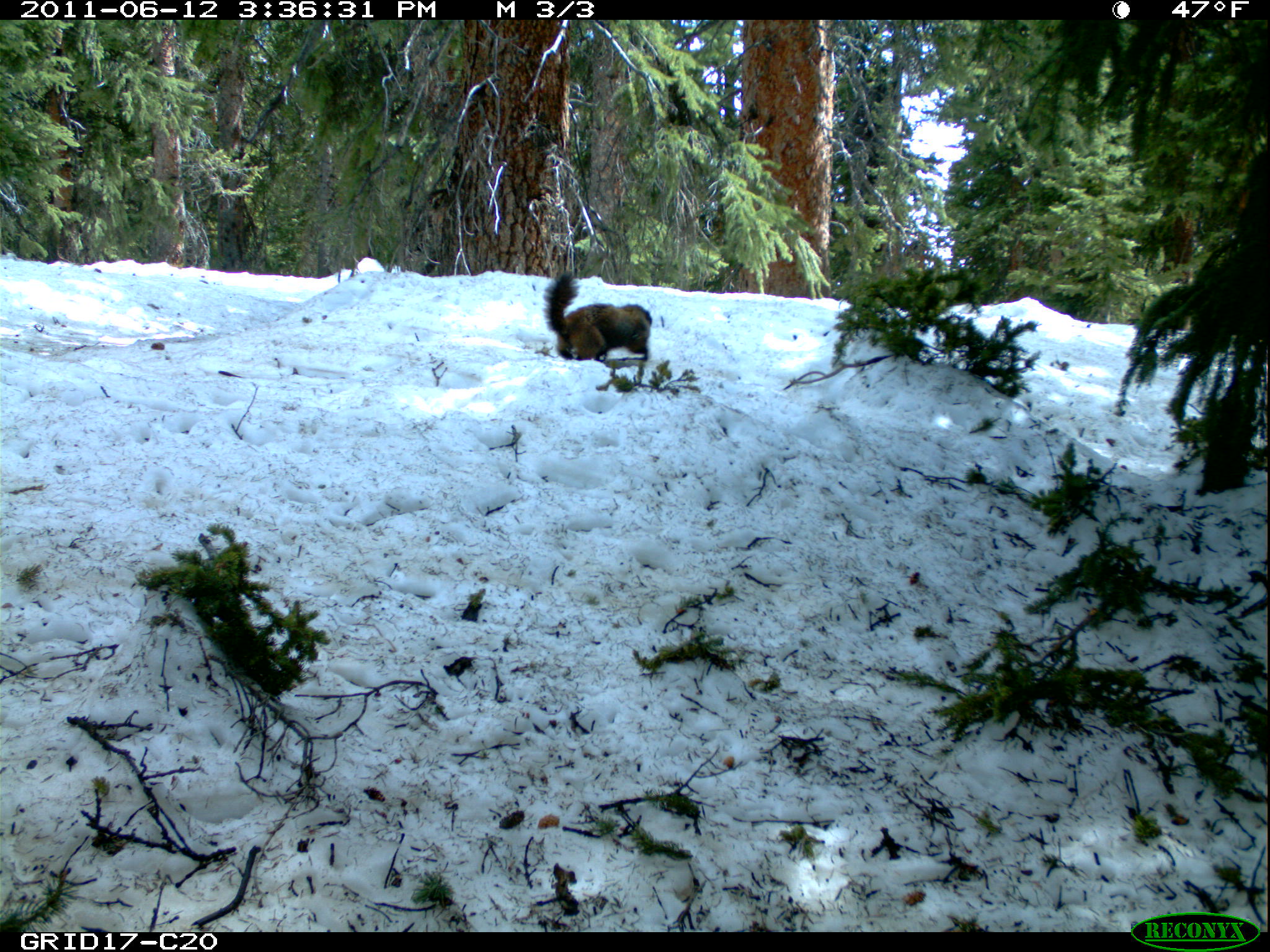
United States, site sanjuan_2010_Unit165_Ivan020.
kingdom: Animalia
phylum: Chordata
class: Mammalia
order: Rodentia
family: Sciuridae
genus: Marmota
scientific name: Marmota flaviventris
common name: yellow-bellied marmot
Marmota flaviventris (yellow-bellied marmot).